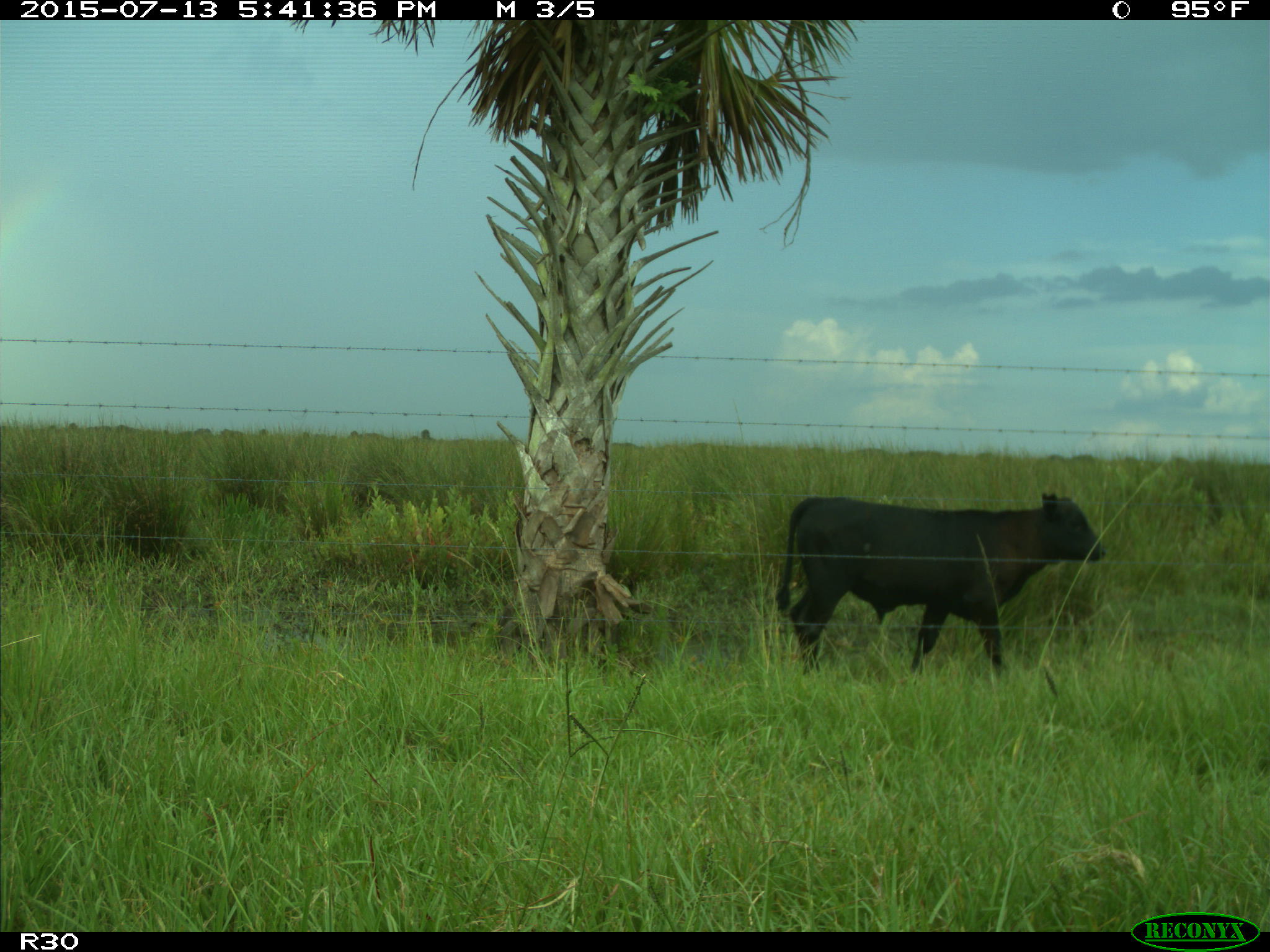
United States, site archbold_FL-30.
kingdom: Animalia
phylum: Chordata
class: Mammalia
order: Artiodactyla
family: Bovidae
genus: Bos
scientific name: Bos taurus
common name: domestic cow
Bos taurus (domestic cow).